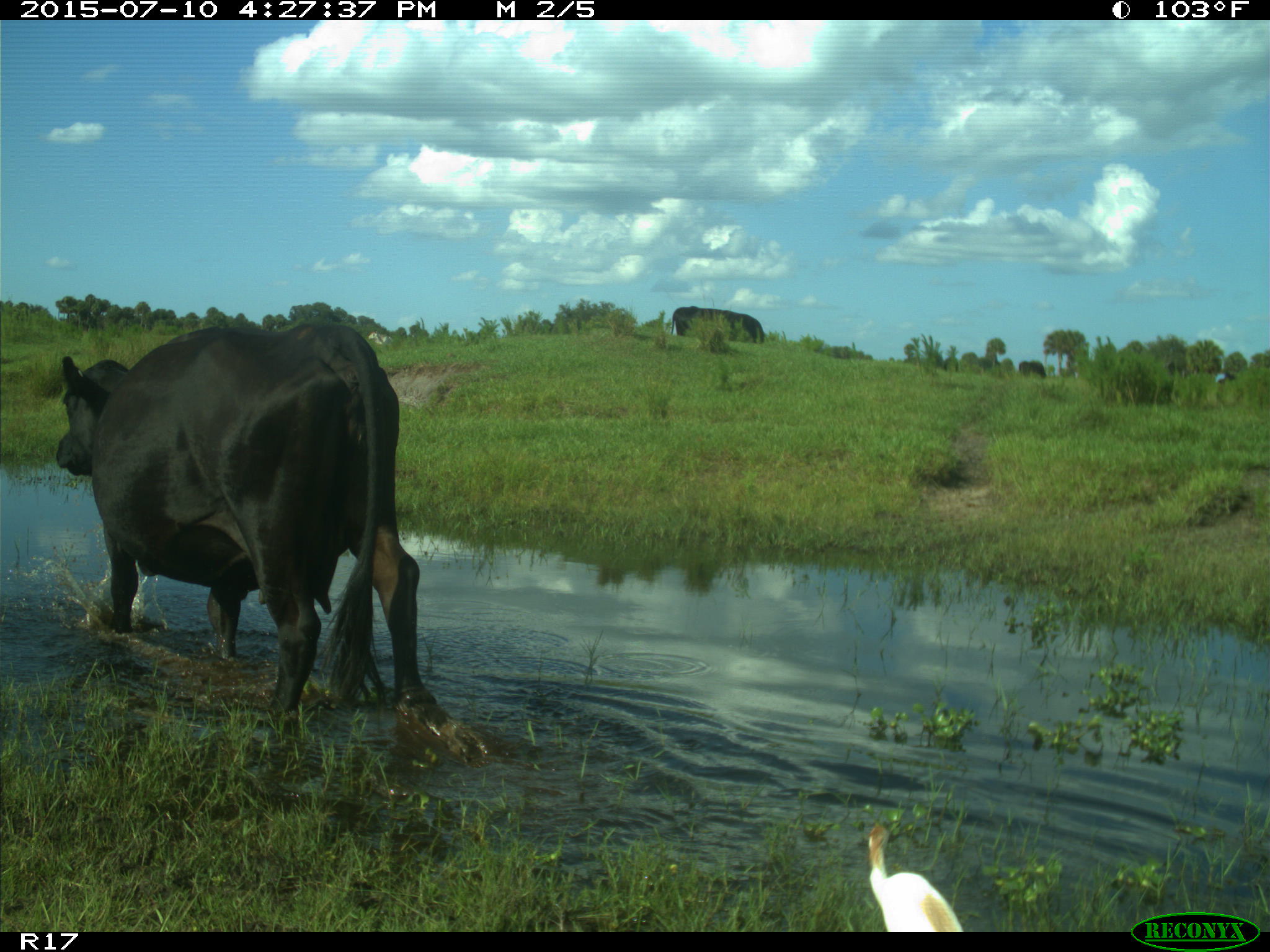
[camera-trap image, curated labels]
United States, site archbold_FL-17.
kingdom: Animalia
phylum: Chordata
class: Mammalia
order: Artiodactyla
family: Bovidae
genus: Bos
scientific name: Bos taurus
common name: domestic cow